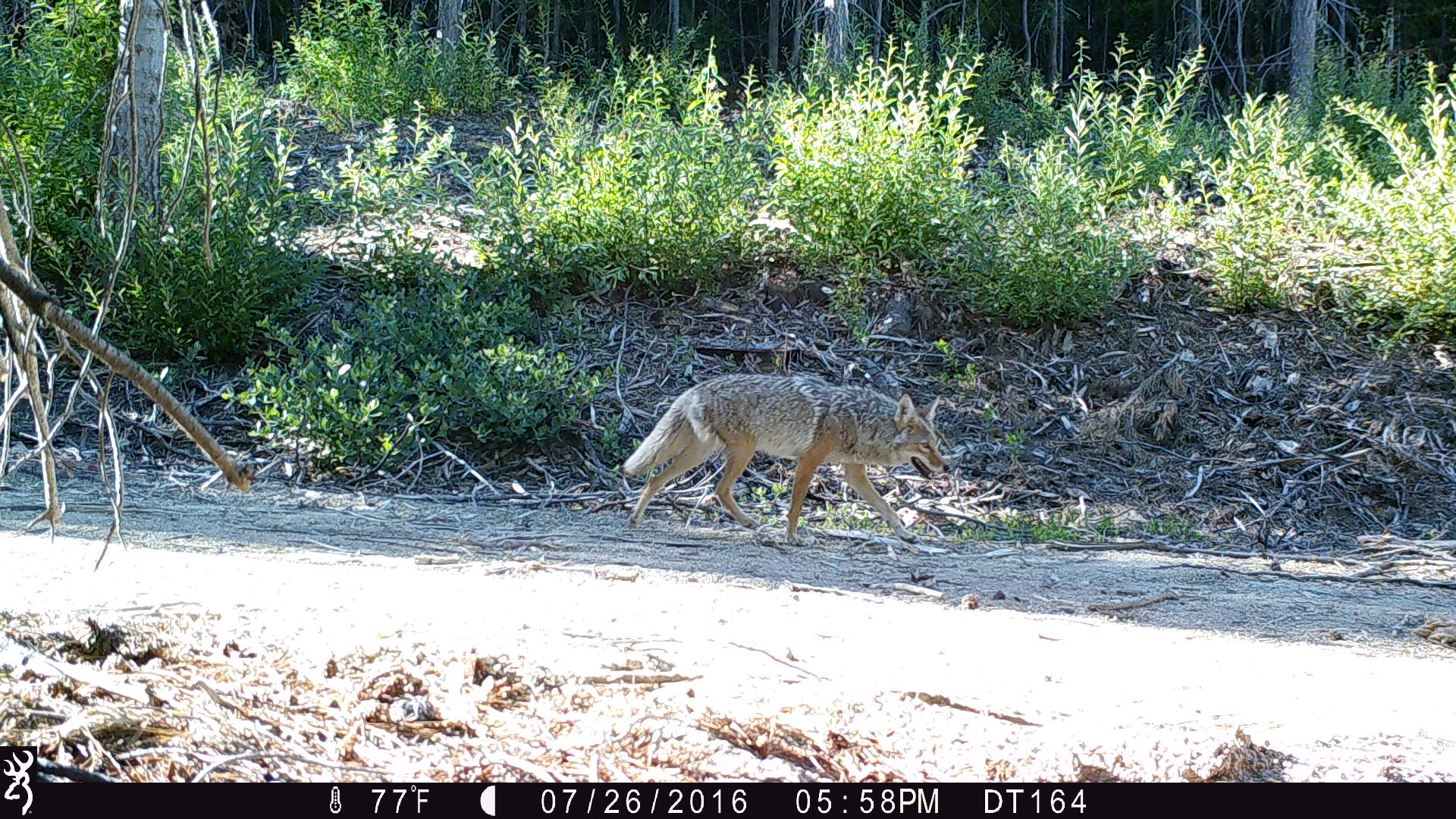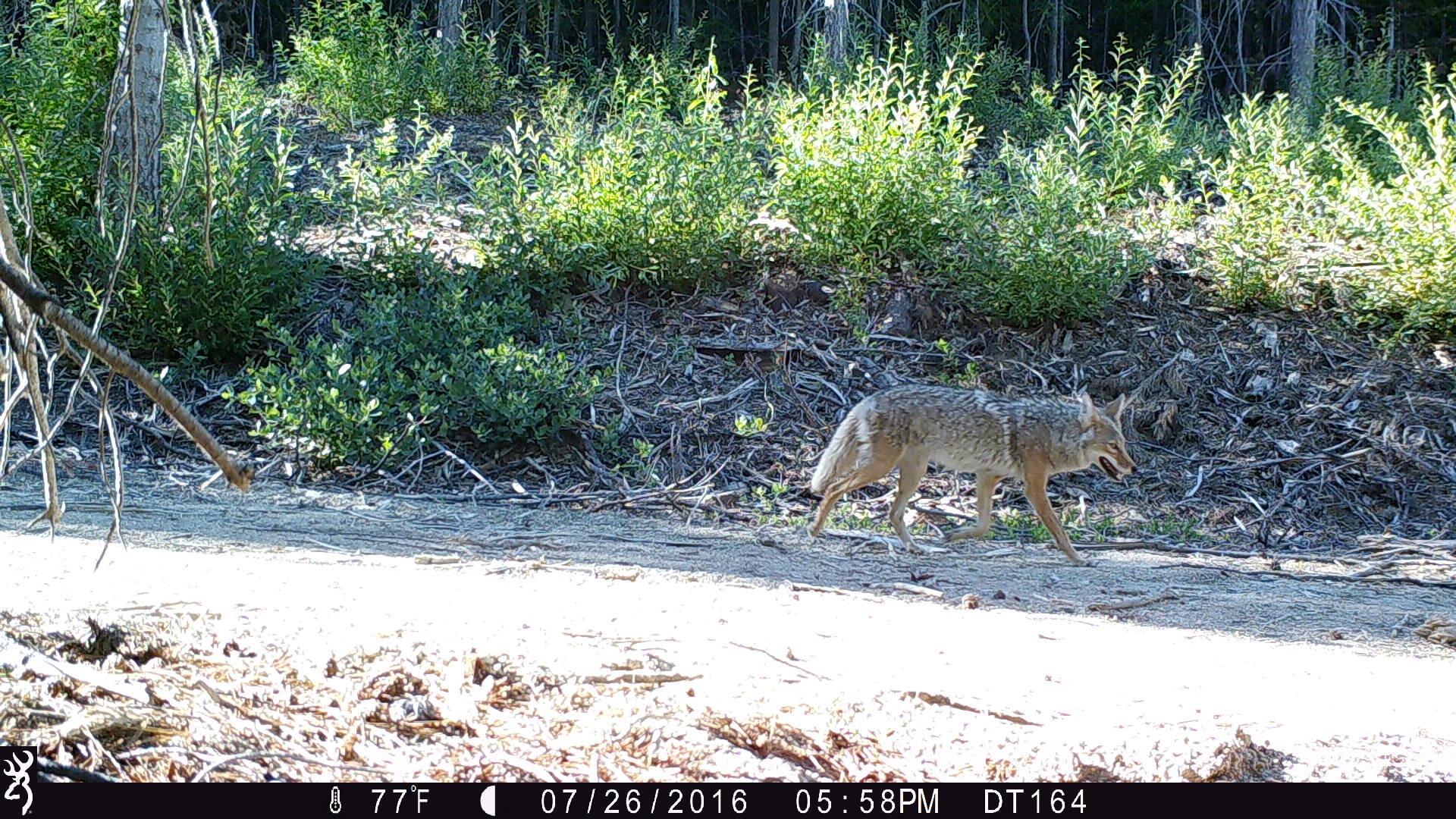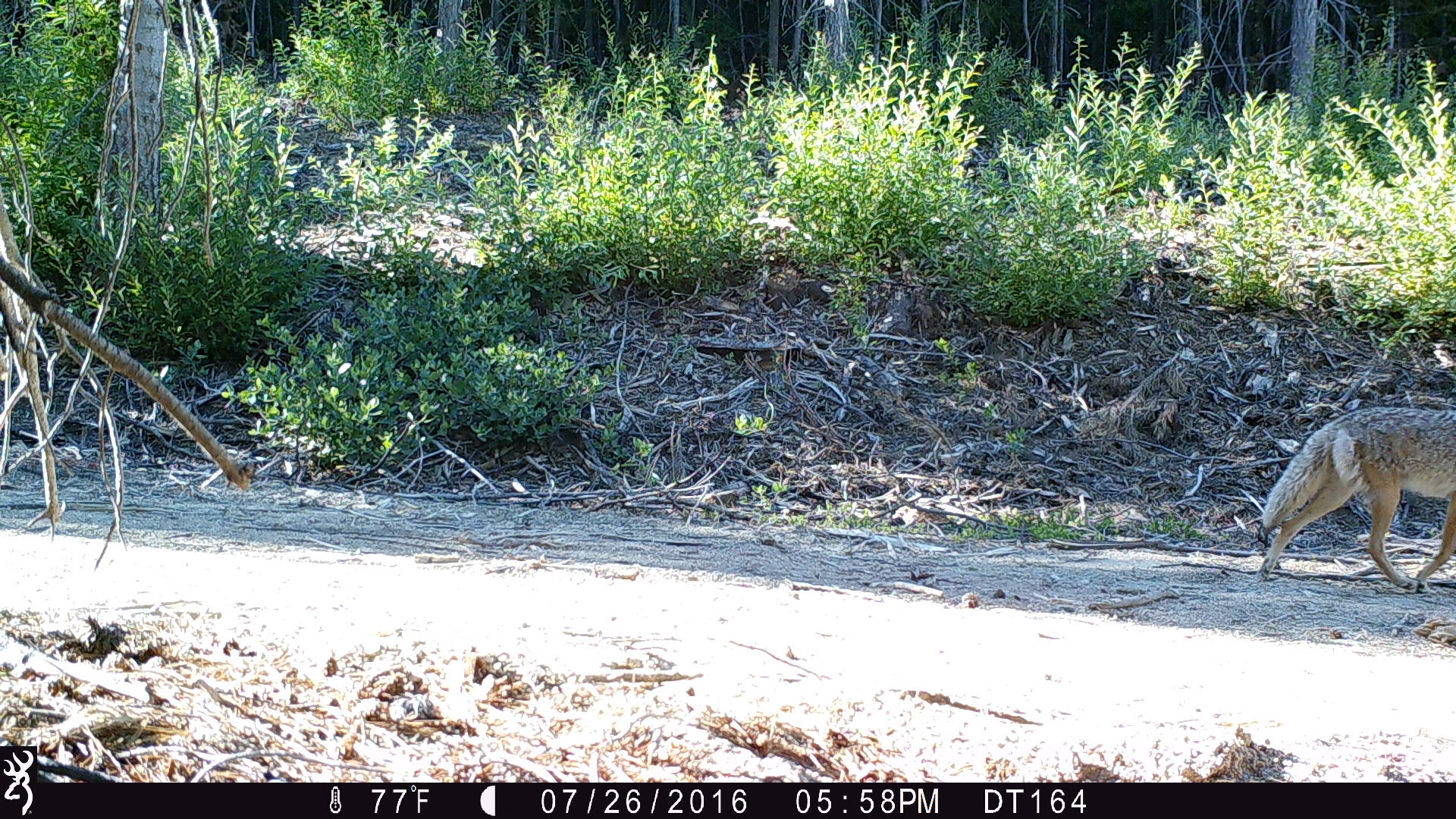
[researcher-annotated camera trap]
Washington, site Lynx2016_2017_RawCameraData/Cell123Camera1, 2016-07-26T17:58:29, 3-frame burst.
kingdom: Animalia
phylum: Chordata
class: Mammalia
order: Carnivora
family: Canidae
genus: Canis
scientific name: Canis latrans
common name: coyote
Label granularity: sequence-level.